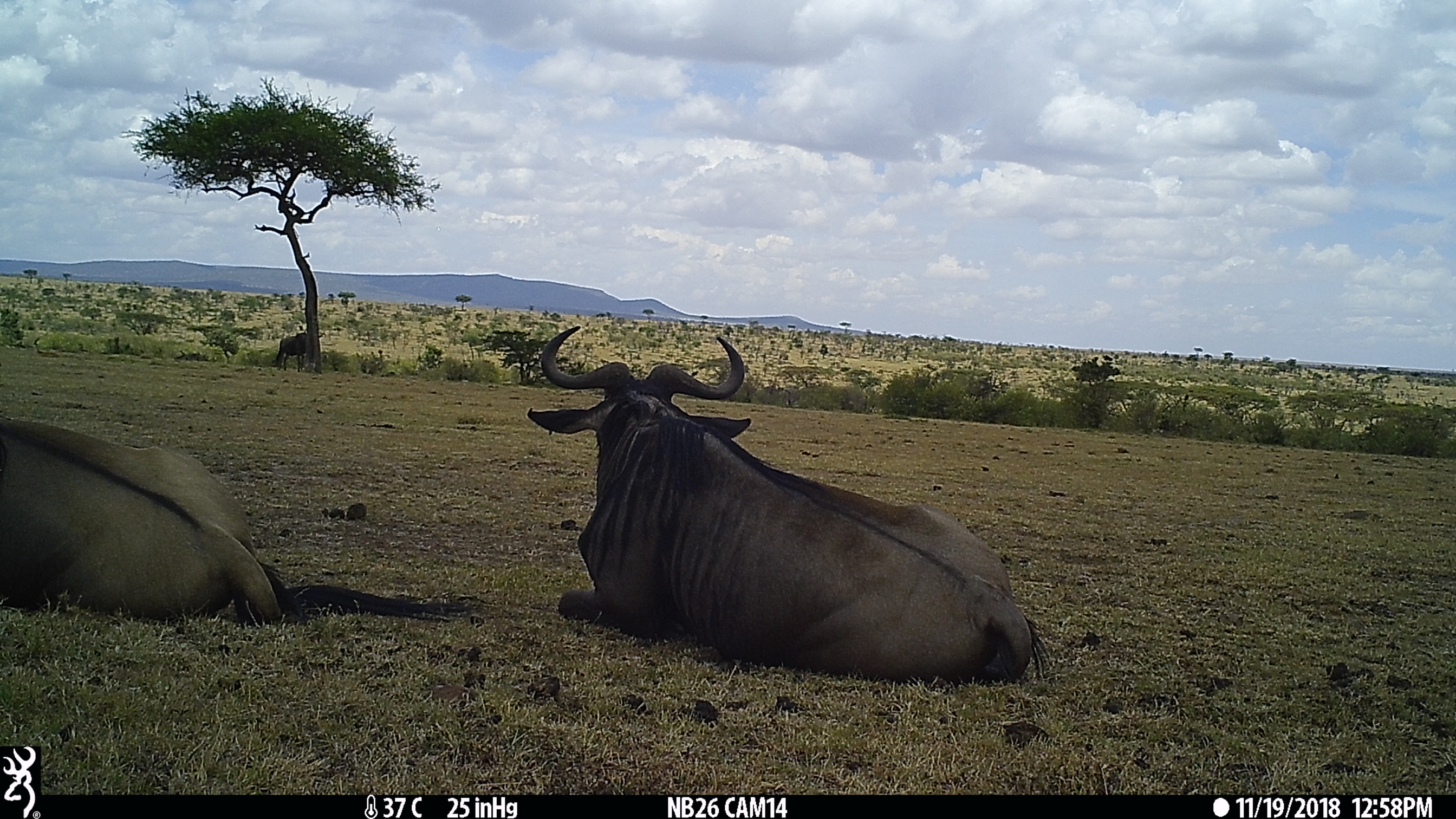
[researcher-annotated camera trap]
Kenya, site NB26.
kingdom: Animalia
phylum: Chordata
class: Mammalia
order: Artiodactyla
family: Bovidae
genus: Eudorcas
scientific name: Eudorcas thomsonii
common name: thomon's gazelle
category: gazelle thomsons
Gazelle thomsons (thomon's gazelle) (Eudorcas thomsonii).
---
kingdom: Animalia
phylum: Chordata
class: Mammalia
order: Artiodactyla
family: Bovidae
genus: Connochaetes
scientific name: Connochaetes taurinus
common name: blue wildebeest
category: wildebeest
Wildebeest (blue wildebeest) (Connochaetes taurinus).